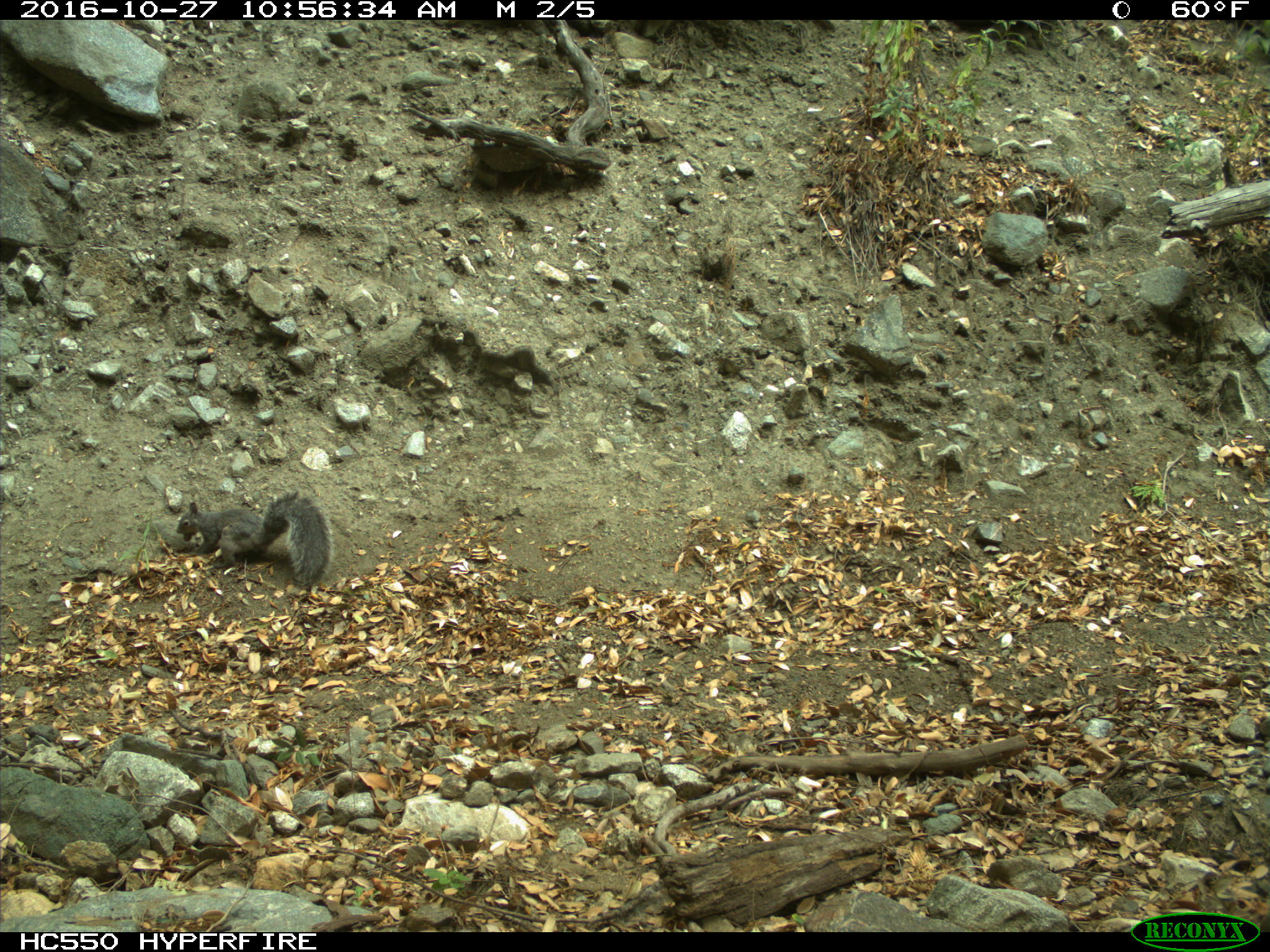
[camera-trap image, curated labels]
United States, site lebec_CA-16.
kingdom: Animalia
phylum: Chordata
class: Mammalia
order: Rodentia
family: Sciuridae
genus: Sciurus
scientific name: Sciurus carolinensis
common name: eastern gray squirrel